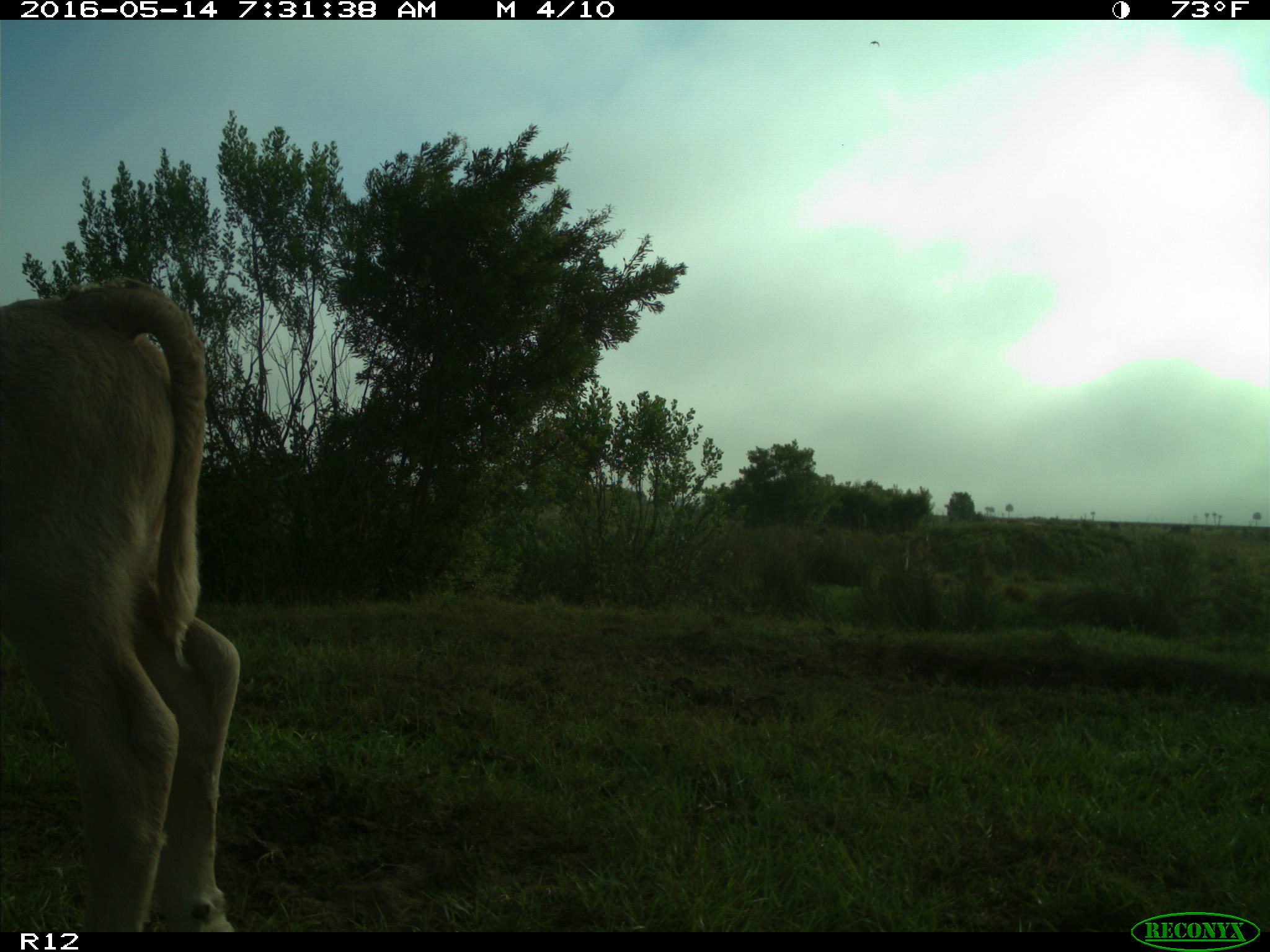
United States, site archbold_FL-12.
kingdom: Animalia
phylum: Chordata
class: Mammalia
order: Artiodactyla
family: Bovidae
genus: Bos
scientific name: Bos taurus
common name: domestic cow